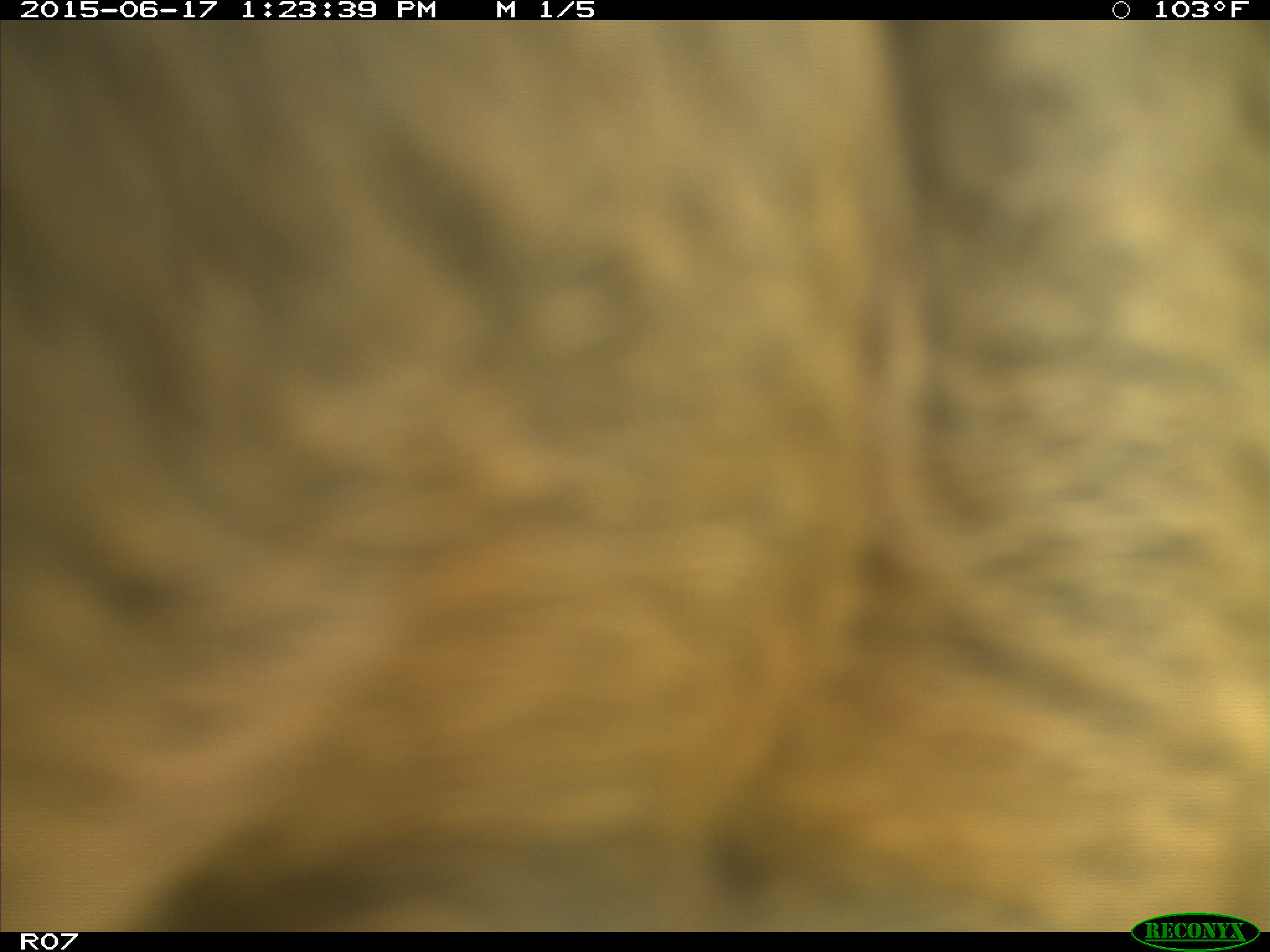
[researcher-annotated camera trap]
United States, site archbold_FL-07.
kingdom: Animalia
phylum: Chordata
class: Mammalia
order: Artiodactyla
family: Bovidae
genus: Bos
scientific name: Bos taurus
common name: domestic cow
Bos taurus (domestic cow).